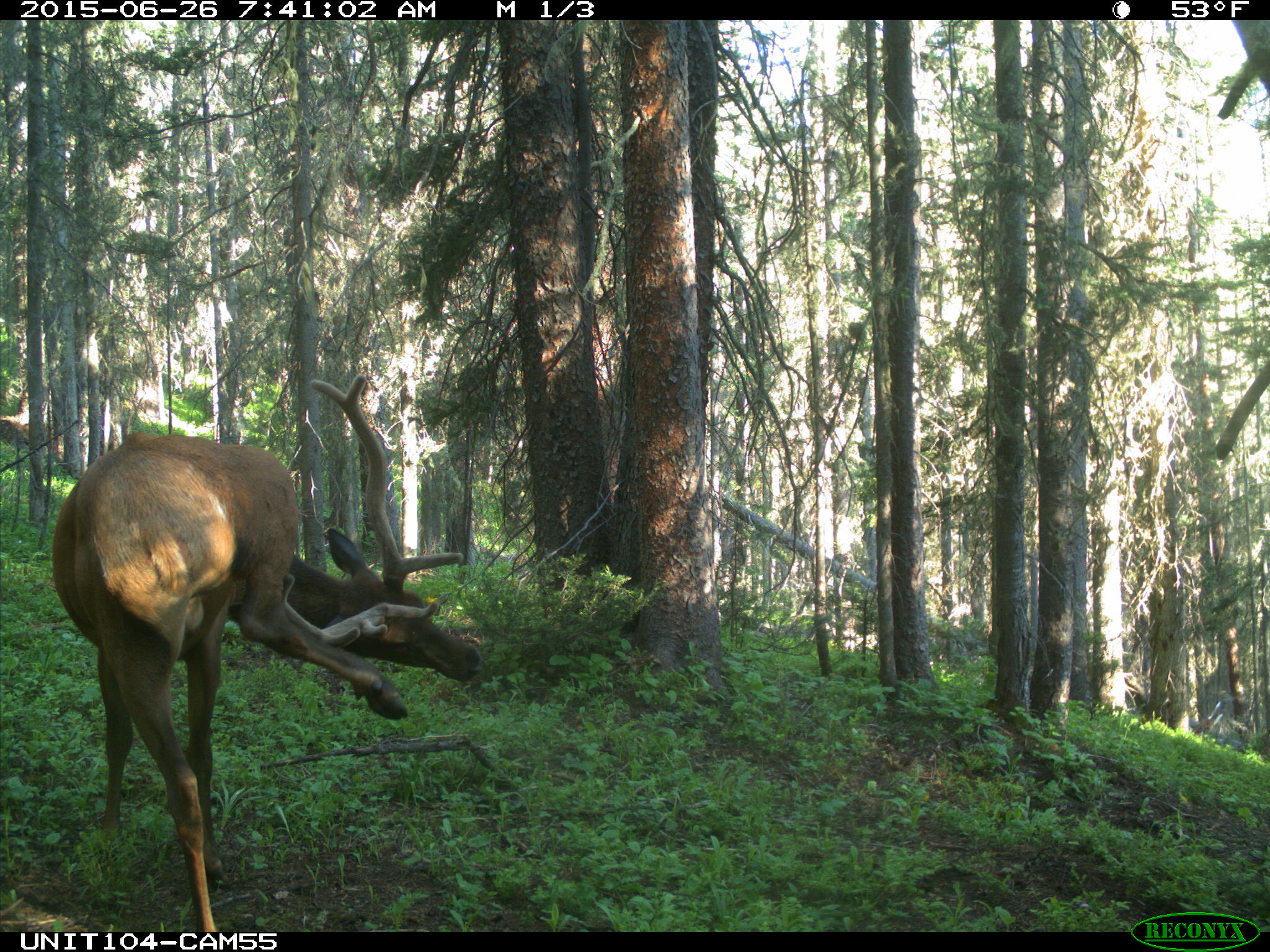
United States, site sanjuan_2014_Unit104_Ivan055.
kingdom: Animalia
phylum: Chordata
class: Mammalia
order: Artiodactyla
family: Cervidae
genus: Cervus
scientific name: Cervus elaphus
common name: red deer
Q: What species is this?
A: Cervus elaphus (red deer).